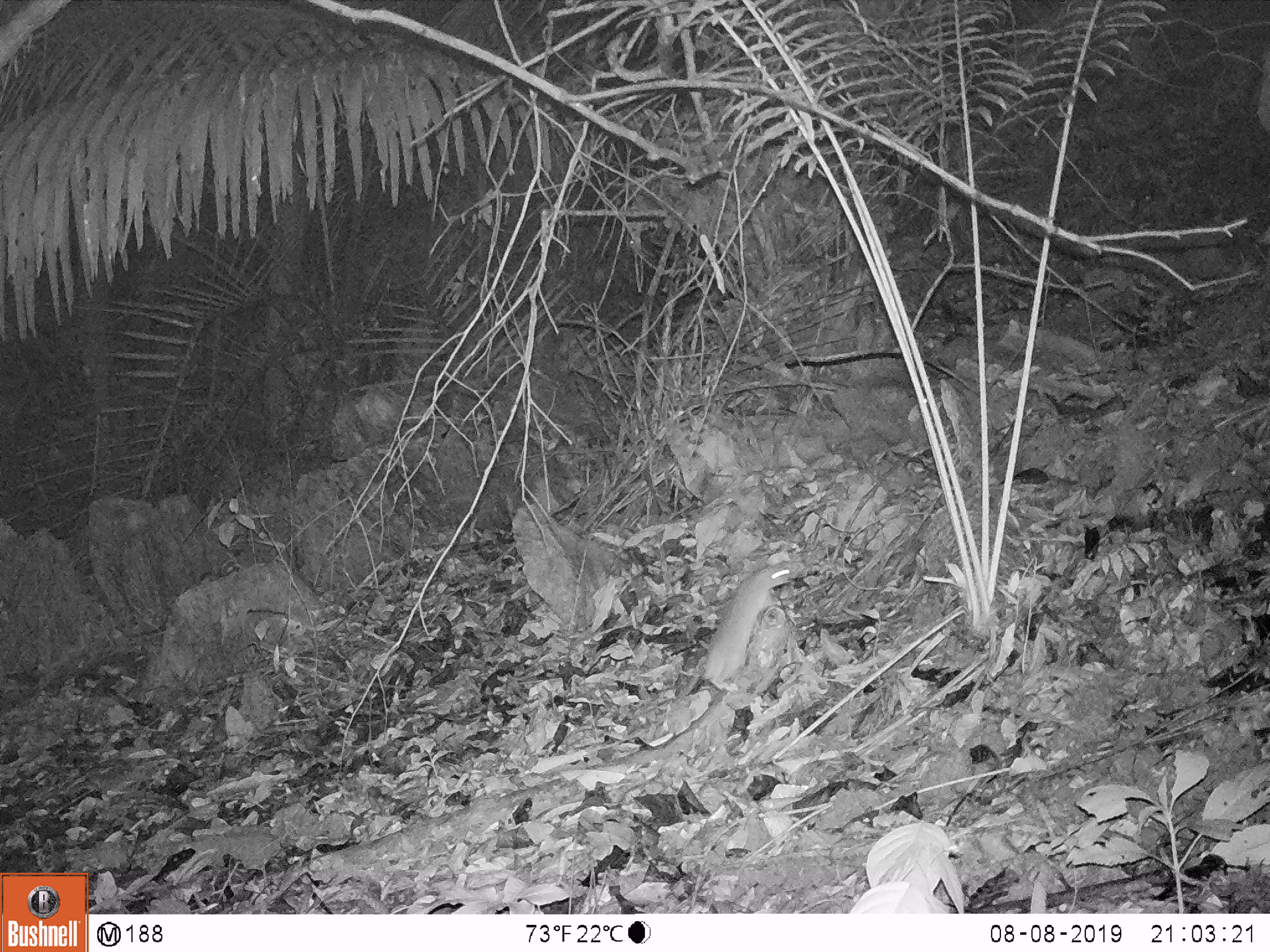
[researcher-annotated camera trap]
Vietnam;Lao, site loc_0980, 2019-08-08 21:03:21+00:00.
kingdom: Animalia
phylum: Chordata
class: Mammalia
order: Rodentia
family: Muridae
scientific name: Muridae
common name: old-world mice and rats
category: unidentified murid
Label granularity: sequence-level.